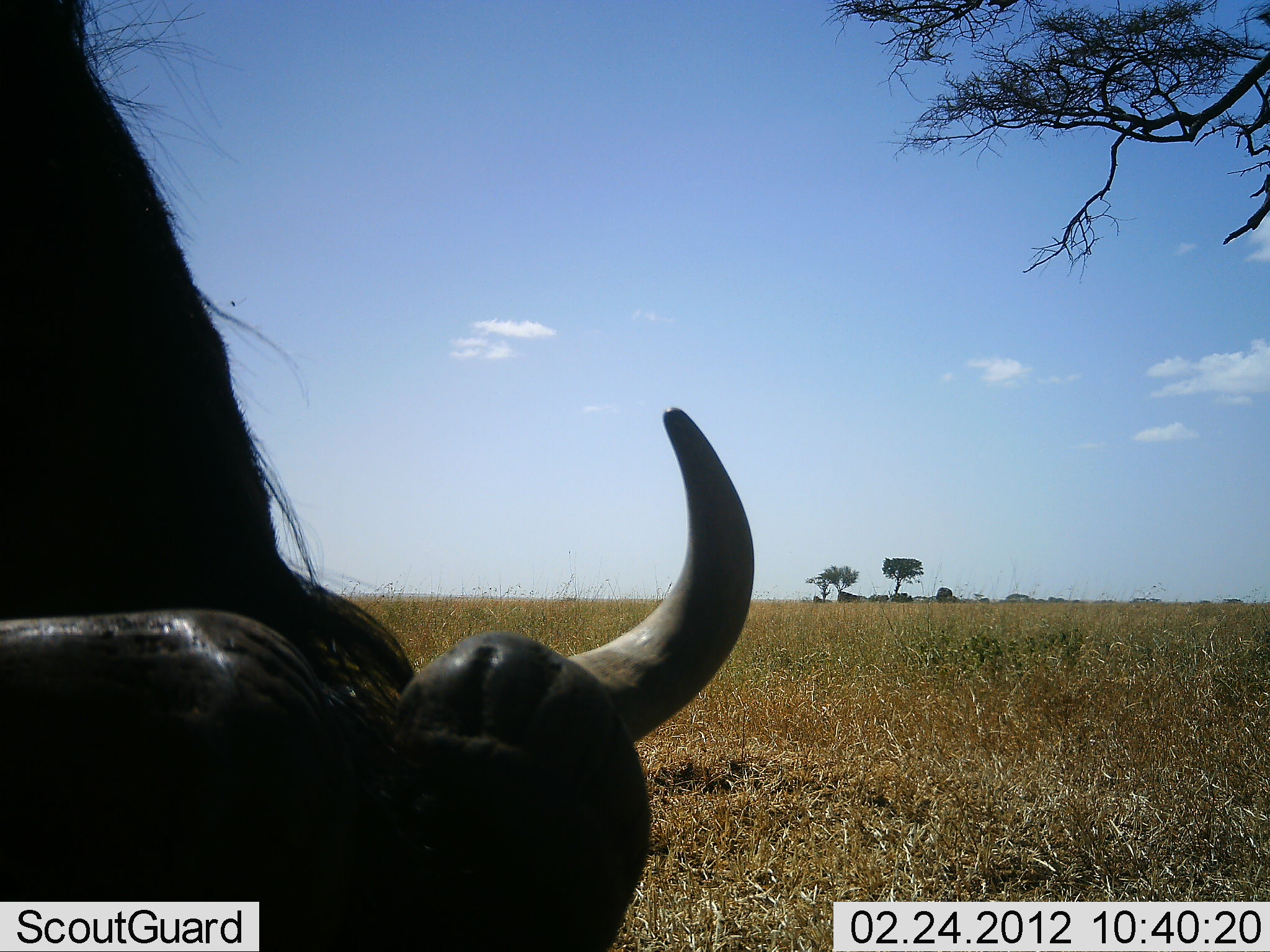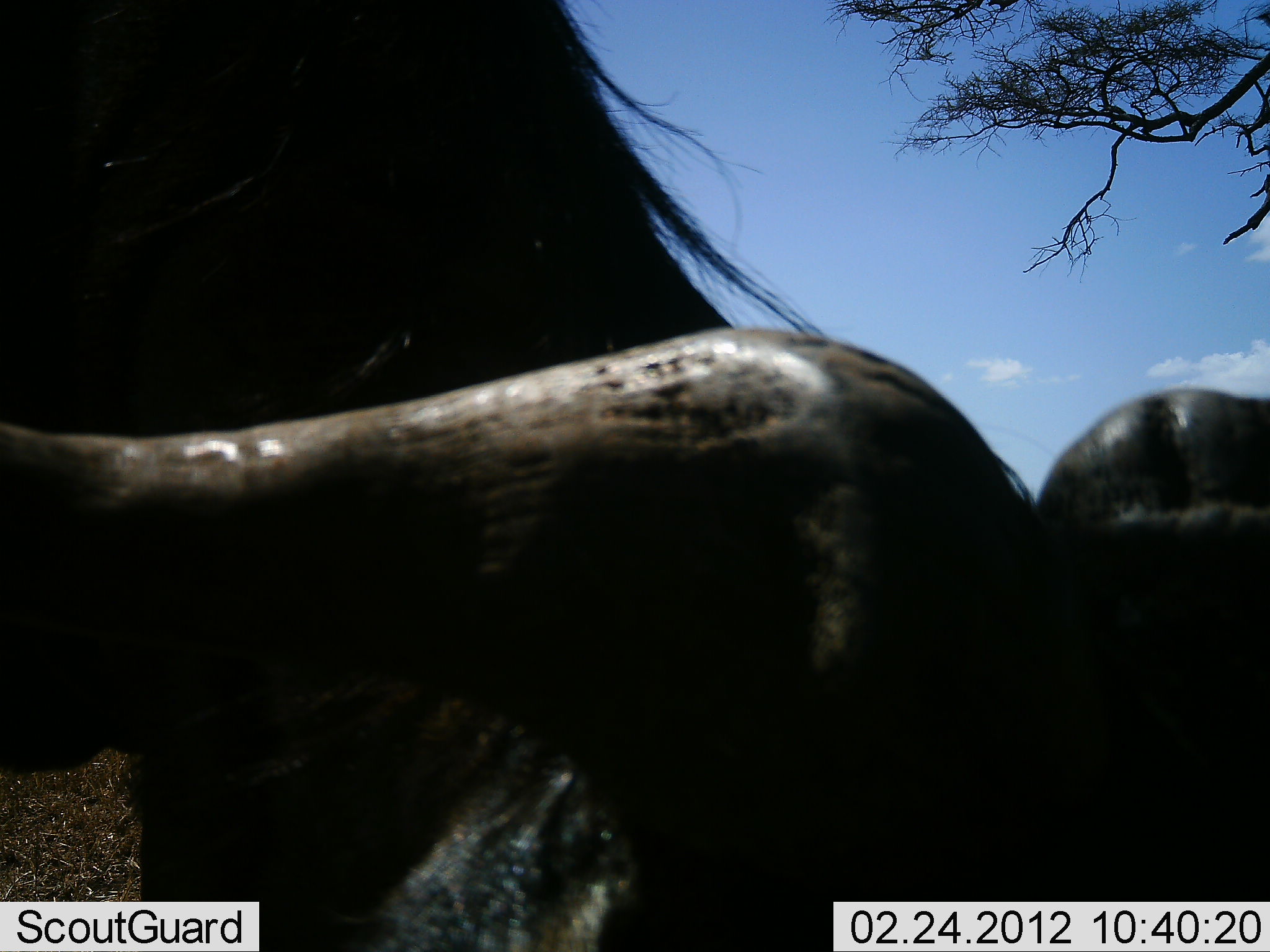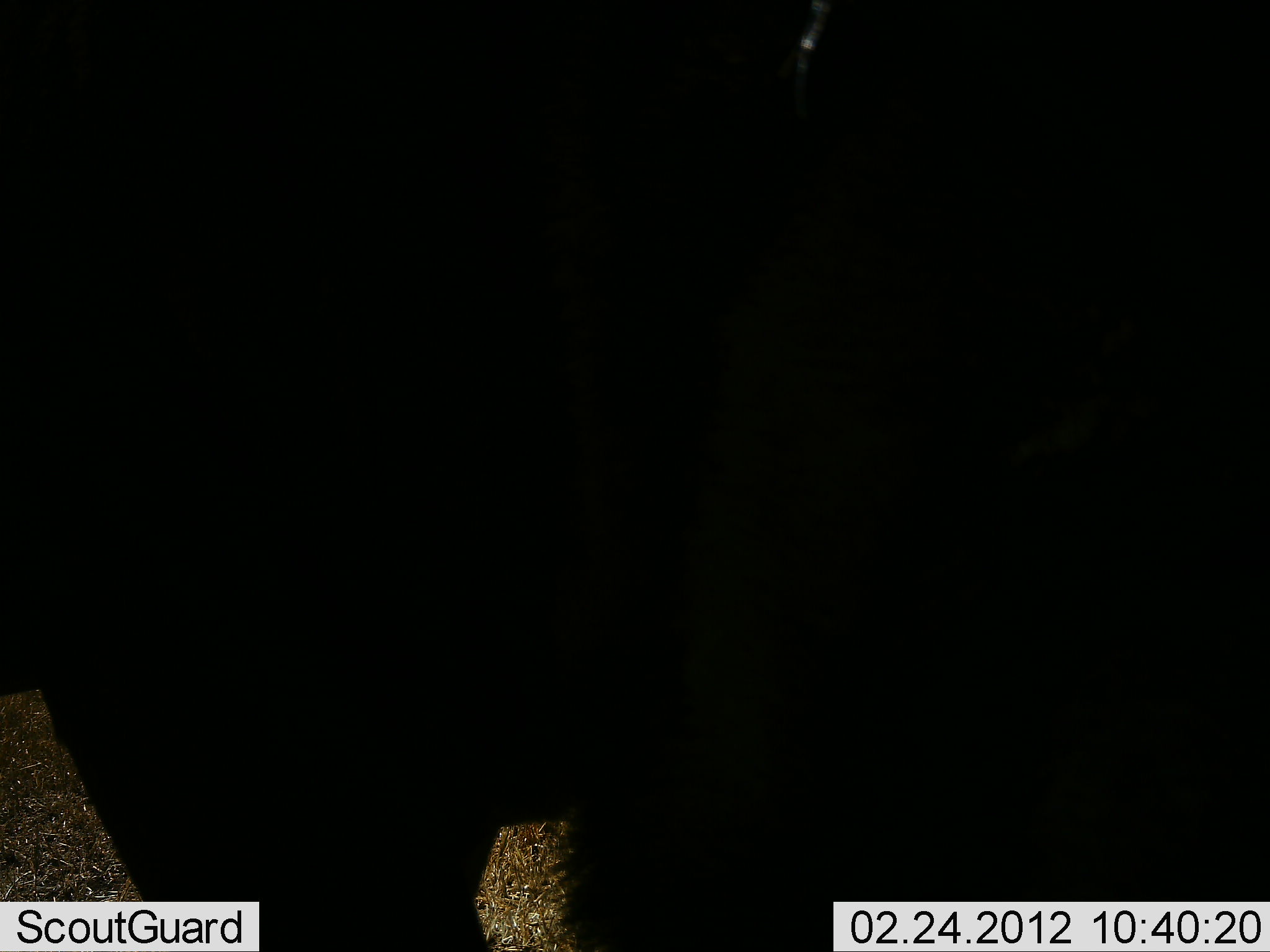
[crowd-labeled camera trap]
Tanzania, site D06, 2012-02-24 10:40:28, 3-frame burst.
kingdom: Animalia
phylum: Chordata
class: Mammalia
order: Artiodactyla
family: Bovidae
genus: Connochaetes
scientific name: Connochaetes taurinus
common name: blue wildebeest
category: wildebeest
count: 1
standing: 24%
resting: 12%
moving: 47%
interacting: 6%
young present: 0%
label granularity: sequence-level